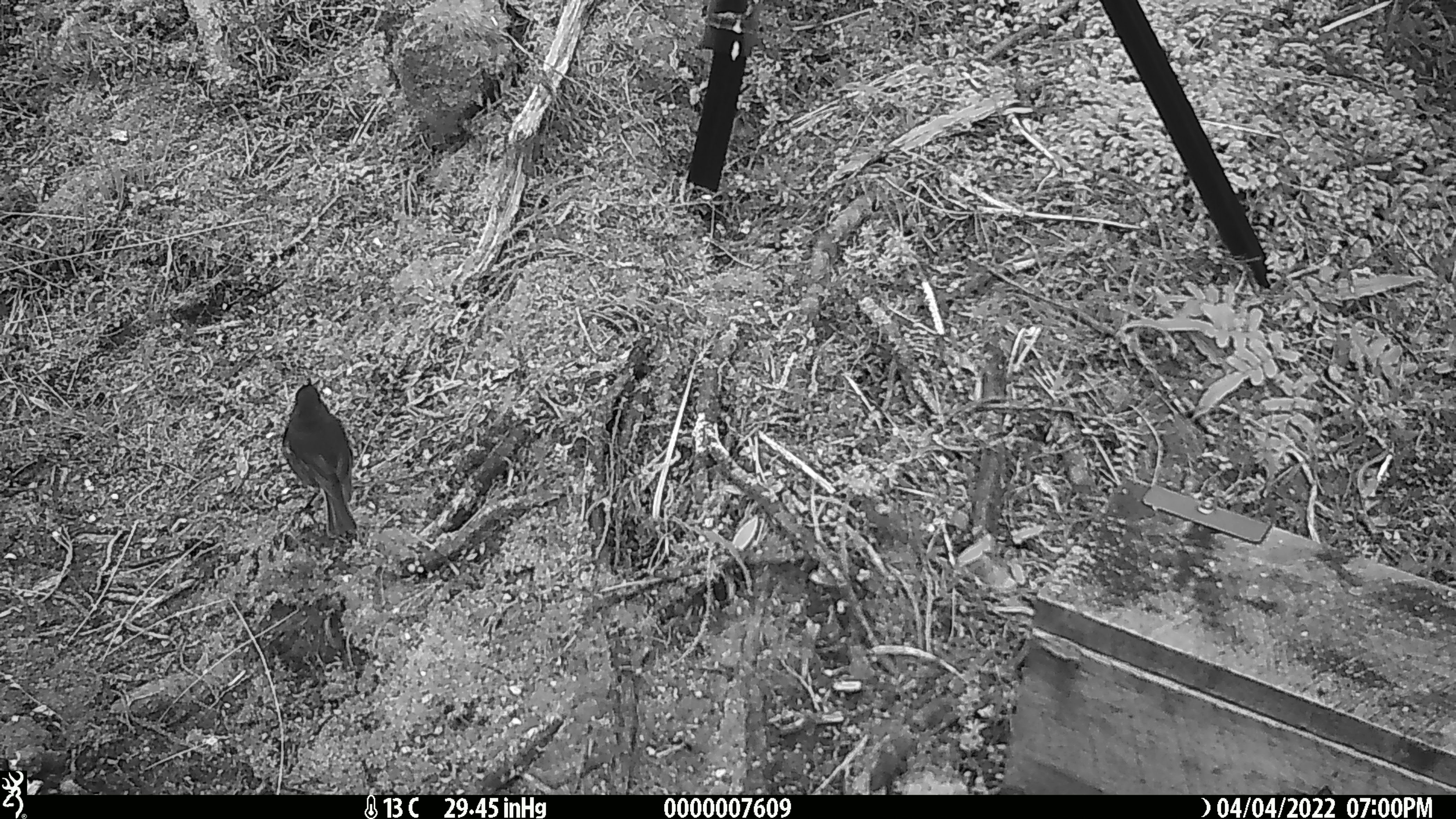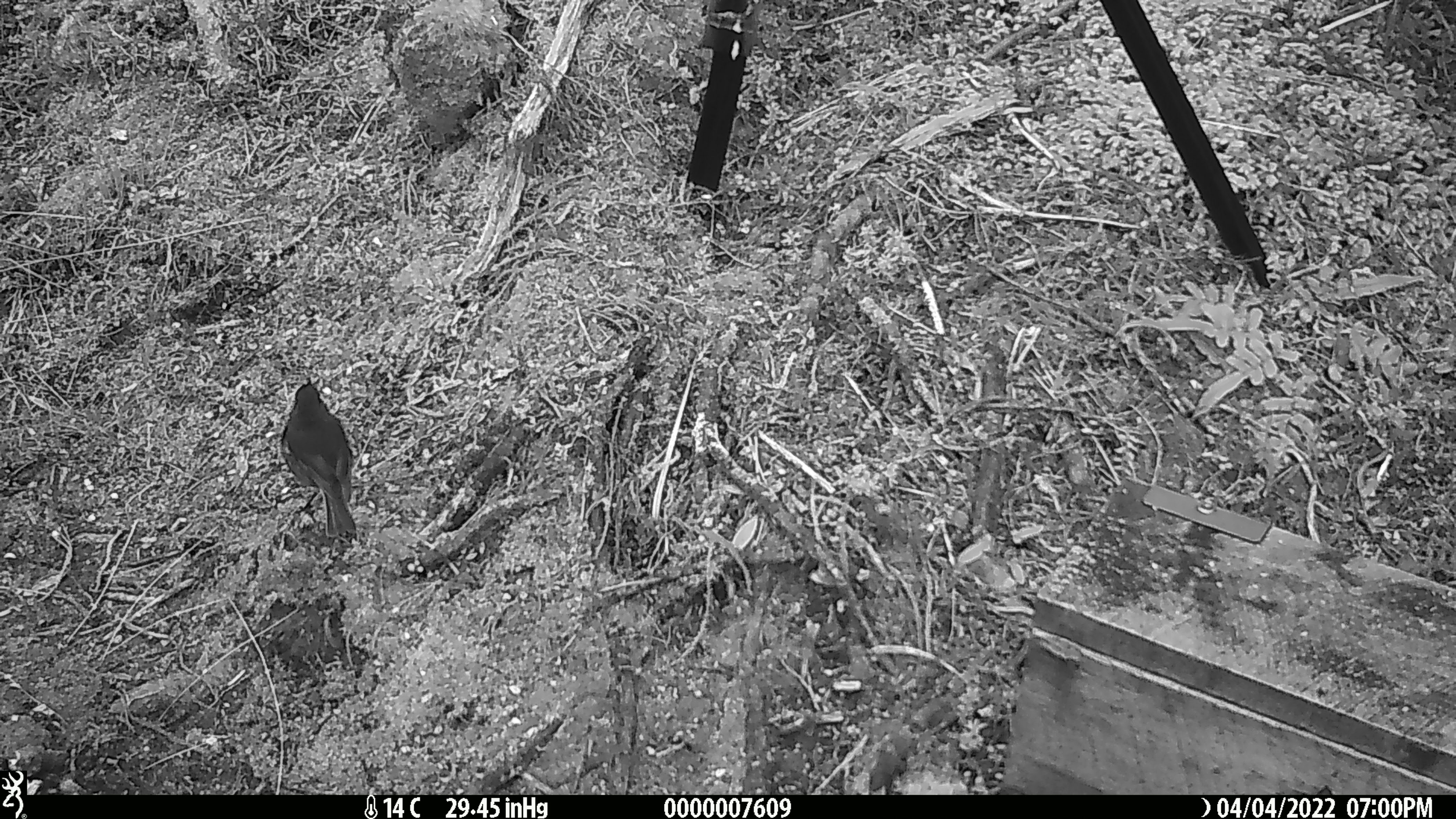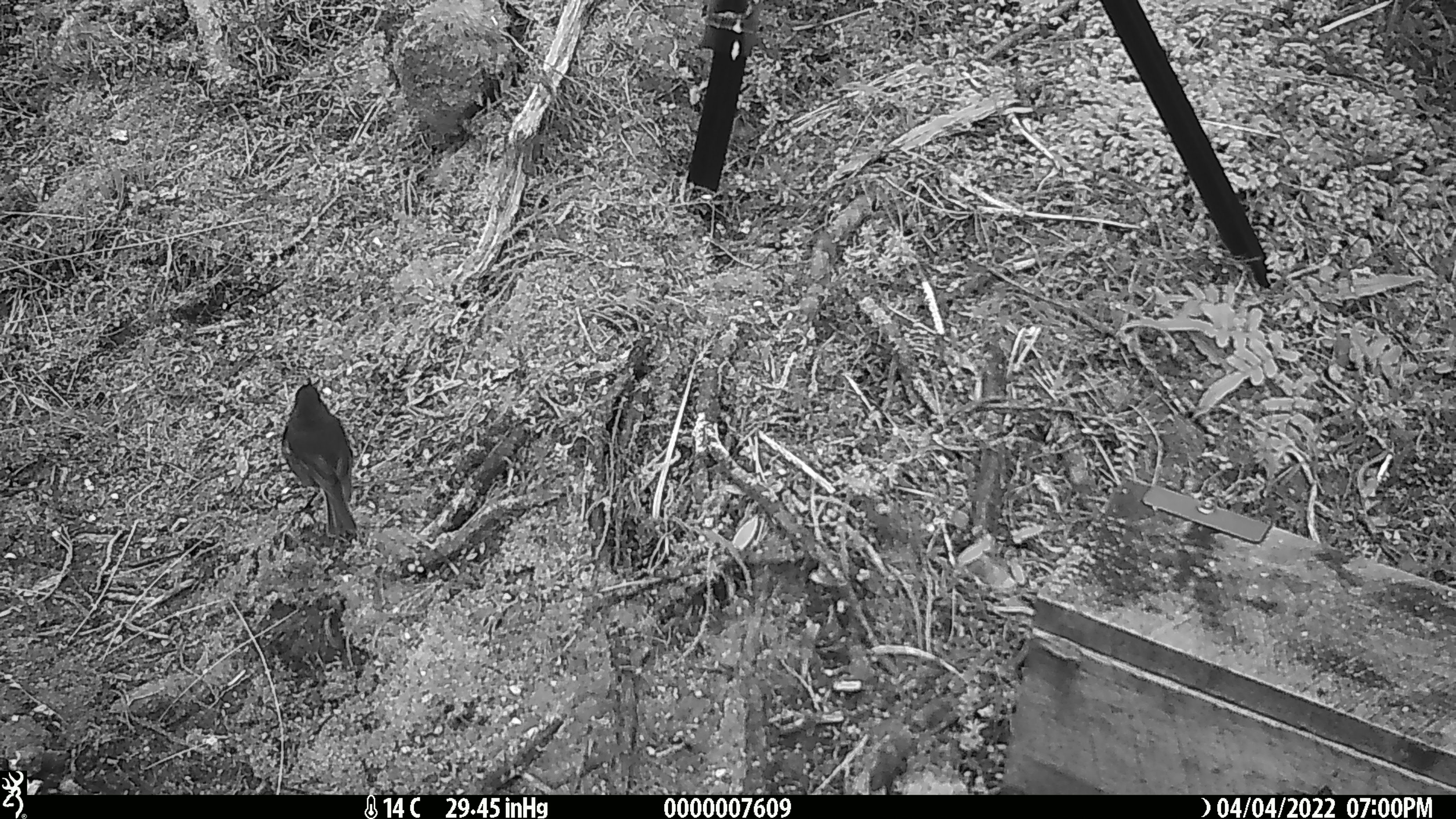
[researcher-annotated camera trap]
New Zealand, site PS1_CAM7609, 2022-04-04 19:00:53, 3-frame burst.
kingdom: Animalia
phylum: Chordata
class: Aves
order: Passeriformes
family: Petroicidae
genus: Petroica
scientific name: Petroica australis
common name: new zealand robin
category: robin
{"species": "robin (new zealand robin) (Petroica australis)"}